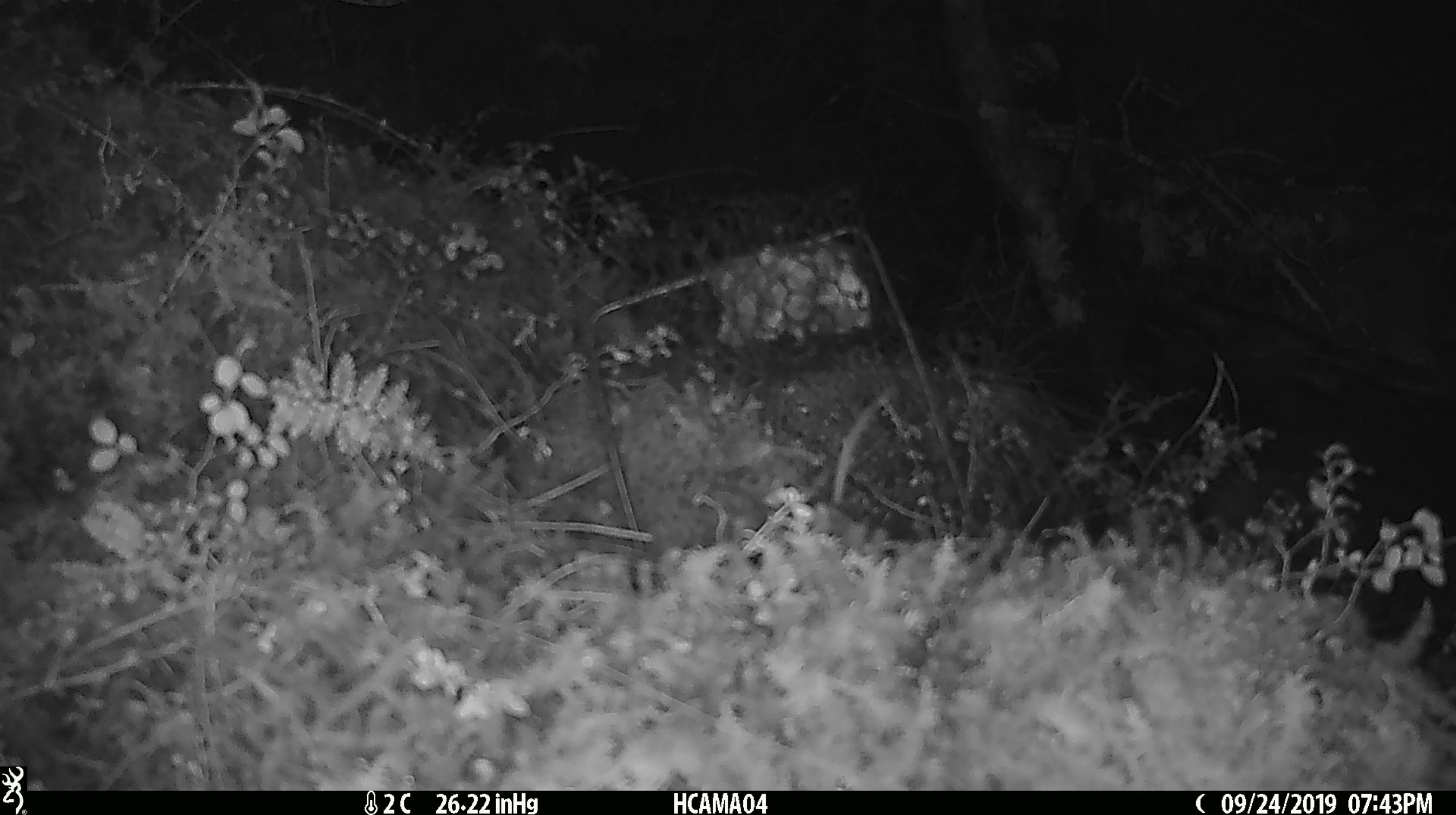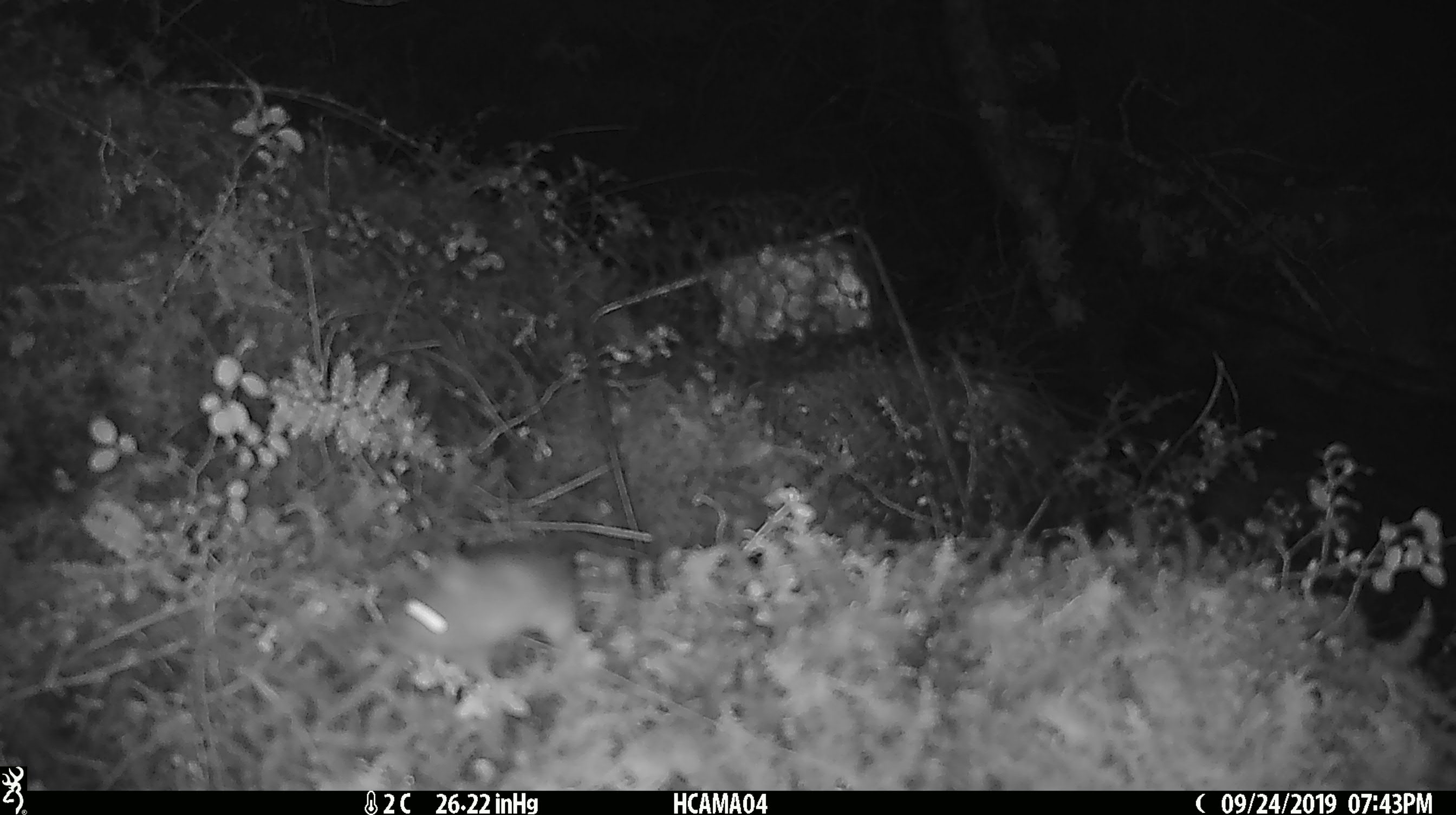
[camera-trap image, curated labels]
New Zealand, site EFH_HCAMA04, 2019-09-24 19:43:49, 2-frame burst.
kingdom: Animalia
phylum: Chordata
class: Mammalia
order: Rodentia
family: Muridae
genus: Mus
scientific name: Mus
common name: mouse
Mouse (Mus).